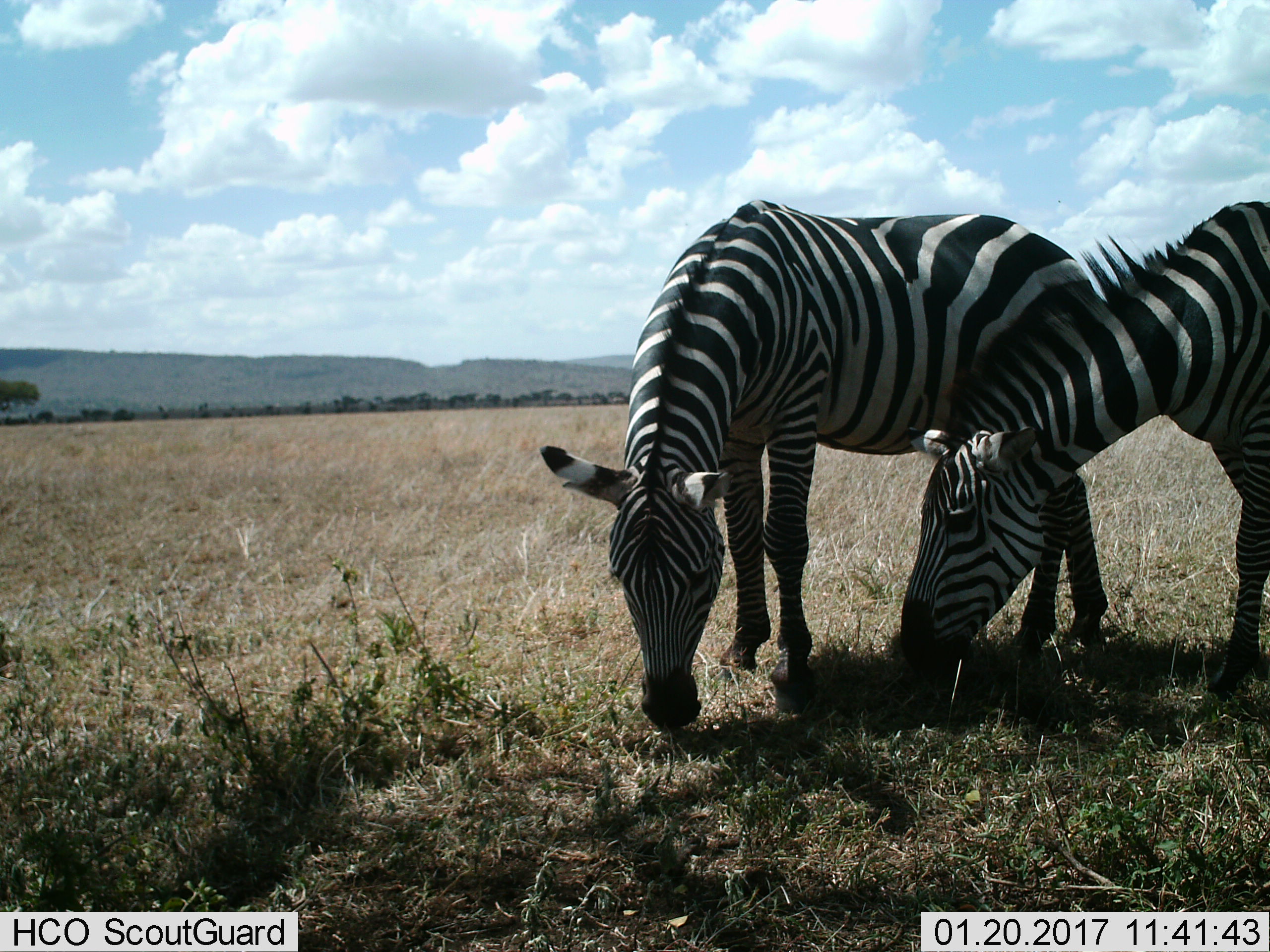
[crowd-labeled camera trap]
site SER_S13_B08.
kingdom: Animalia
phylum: Chordata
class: Mammalia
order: Perissodactyla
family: Equidae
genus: Equus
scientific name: Equus quagga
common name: plains zebra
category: zebraplains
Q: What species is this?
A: Zebraplains (plains zebra) (Equus quagga).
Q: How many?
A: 2.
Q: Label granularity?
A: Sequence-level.